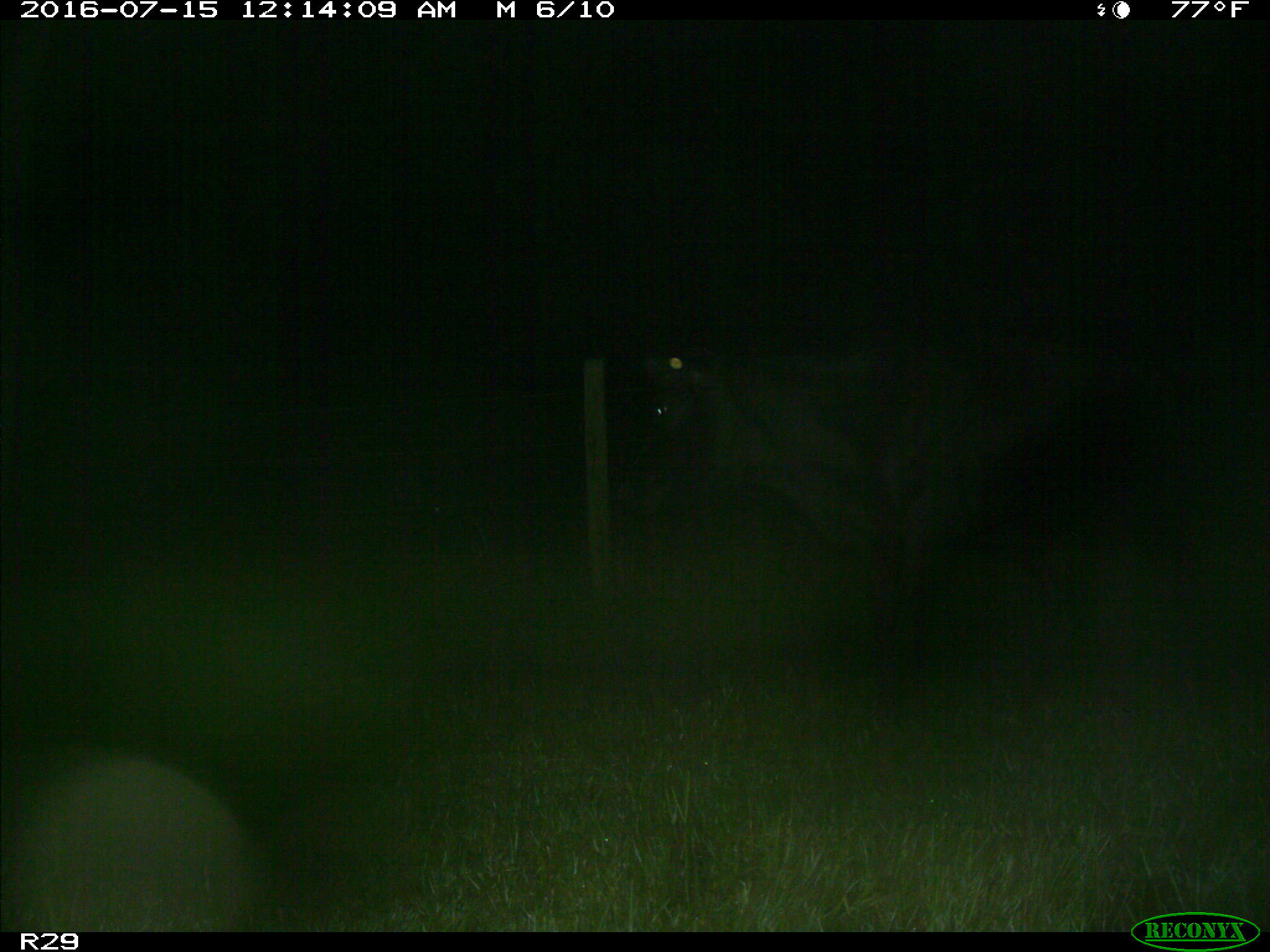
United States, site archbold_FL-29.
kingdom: Animalia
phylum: Chordata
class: Mammalia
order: Artiodactyla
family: Bovidae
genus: Bos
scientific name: Bos taurus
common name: domestic cow